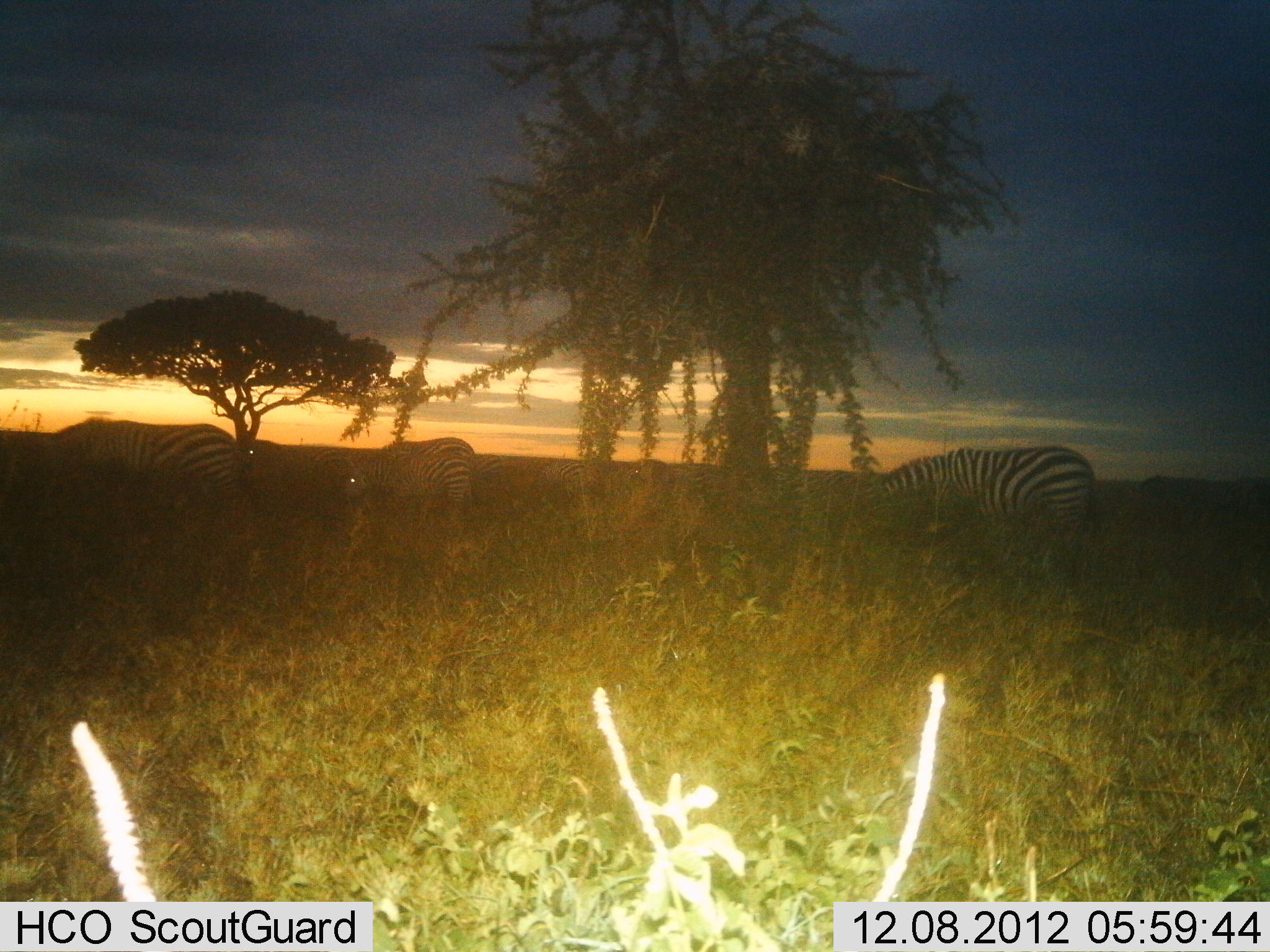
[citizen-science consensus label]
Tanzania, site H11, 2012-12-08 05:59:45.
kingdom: Animalia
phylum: Chordata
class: Mammalia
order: Perissodactyla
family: Equidae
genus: Equus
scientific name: Equus quagga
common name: plains zebra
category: zebra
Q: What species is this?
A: Zebra (plains zebra) (Equus quagga).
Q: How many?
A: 4.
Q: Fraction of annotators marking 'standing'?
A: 50%.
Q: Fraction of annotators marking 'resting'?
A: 0%.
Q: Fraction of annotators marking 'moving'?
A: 10%.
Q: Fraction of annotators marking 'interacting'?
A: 0%.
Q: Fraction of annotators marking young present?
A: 0%.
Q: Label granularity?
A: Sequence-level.